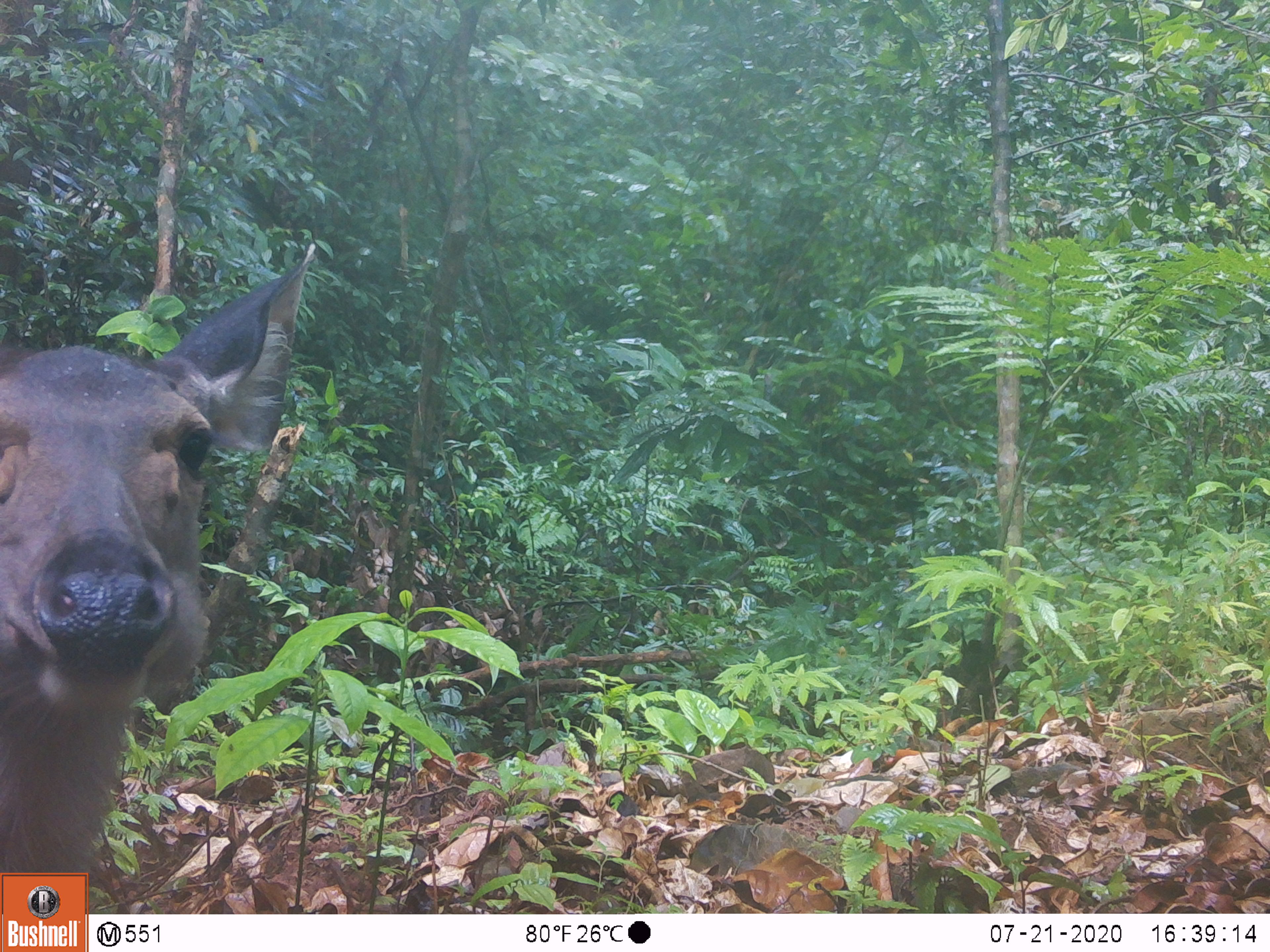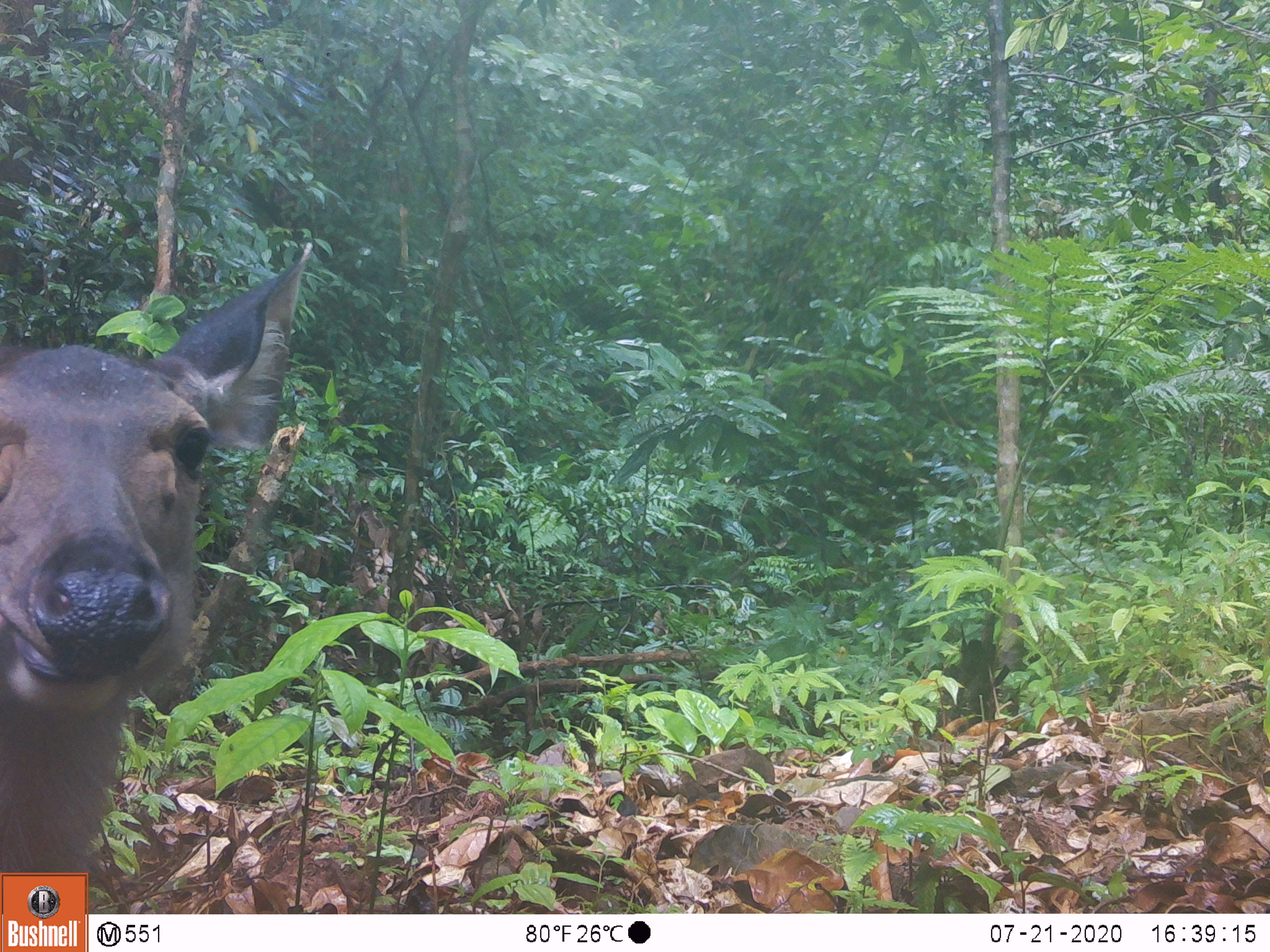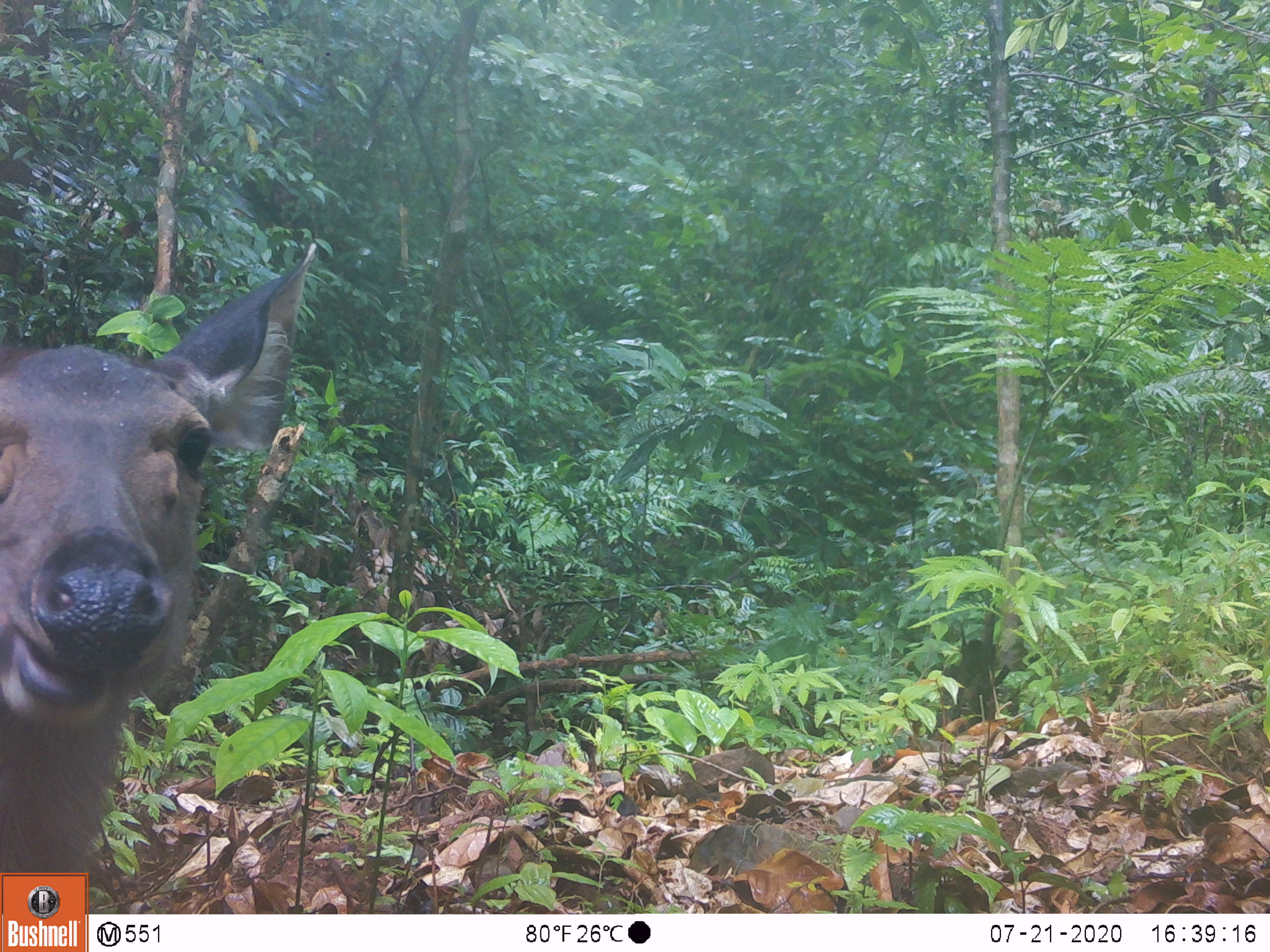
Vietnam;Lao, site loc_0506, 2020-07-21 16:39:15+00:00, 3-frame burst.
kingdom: Animalia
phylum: Chordata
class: Mammalia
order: Artiodactyla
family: Cervidae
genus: Rusa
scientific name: Rusa unicolor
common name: sambar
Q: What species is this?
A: Sambar (Rusa unicolor).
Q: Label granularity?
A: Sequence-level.